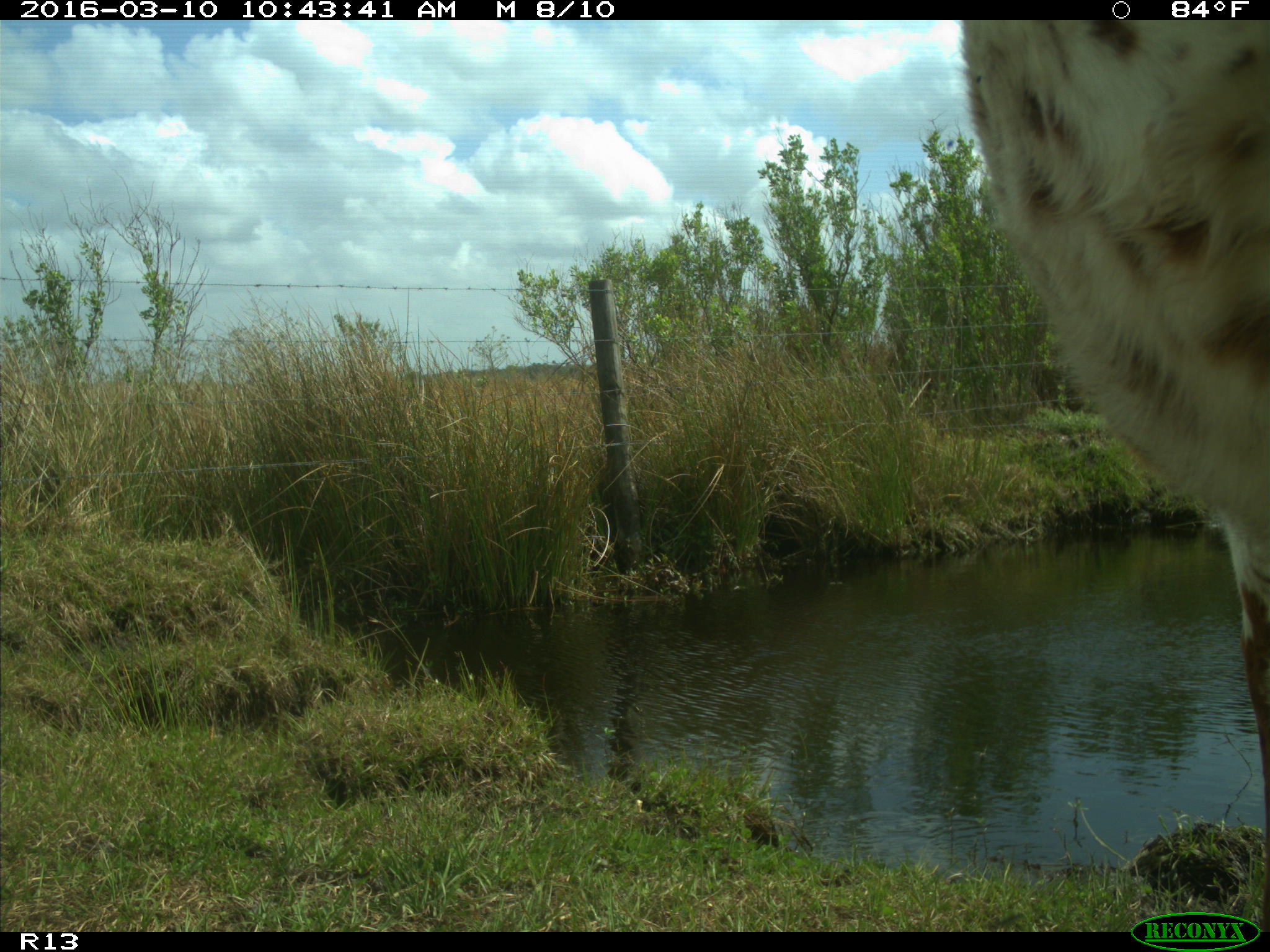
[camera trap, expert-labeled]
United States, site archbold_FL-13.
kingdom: Animalia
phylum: Chordata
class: Mammalia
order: Artiodactyla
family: Bovidae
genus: Bos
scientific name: Bos taurus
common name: domestic cow